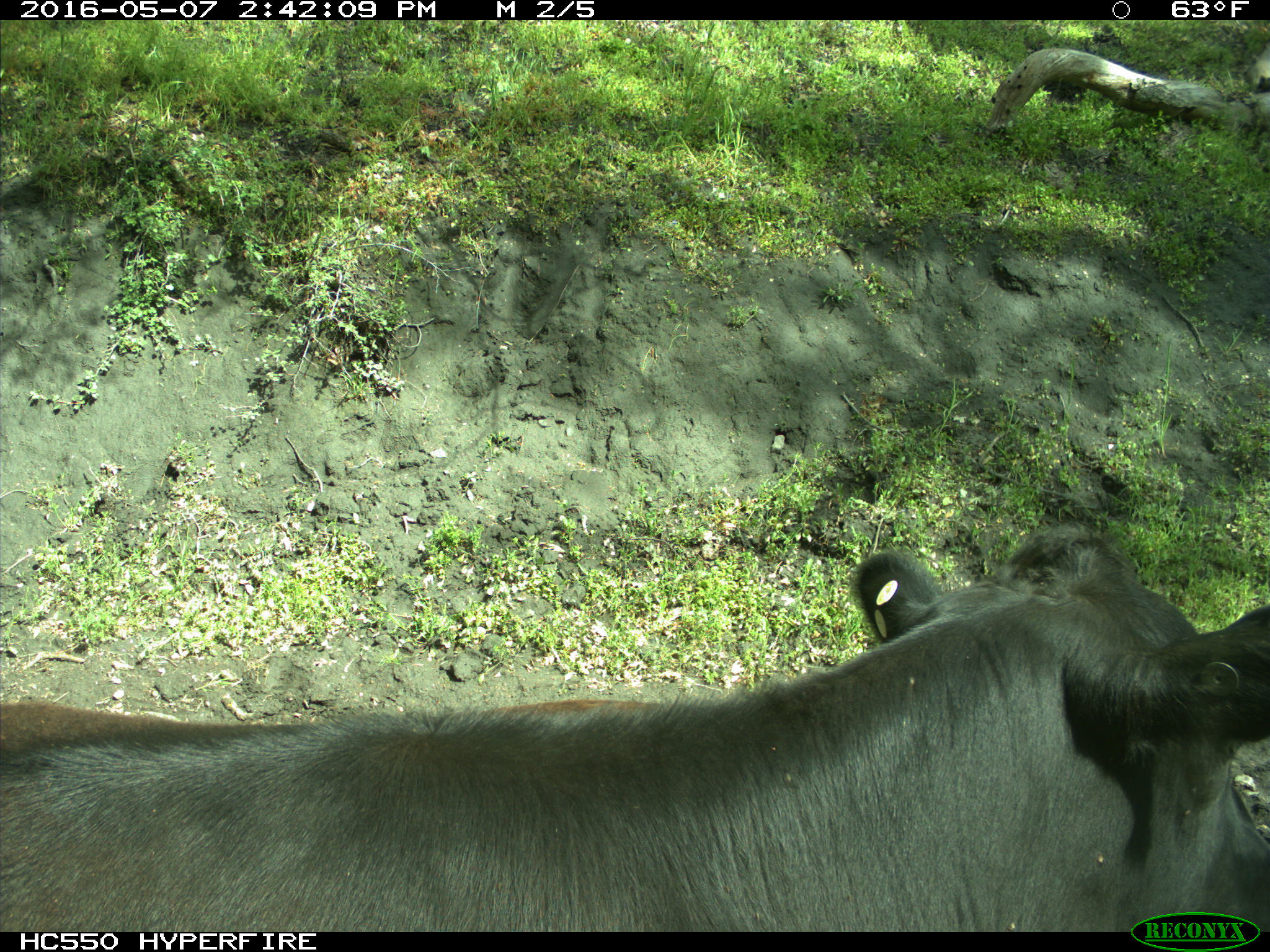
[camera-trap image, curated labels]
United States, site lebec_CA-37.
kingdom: Animalia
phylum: Chordata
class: Mammalia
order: Artiodactyla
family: Bovidae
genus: Bos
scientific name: Bos taurus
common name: domestic cow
Bos taurus (domestic cow).